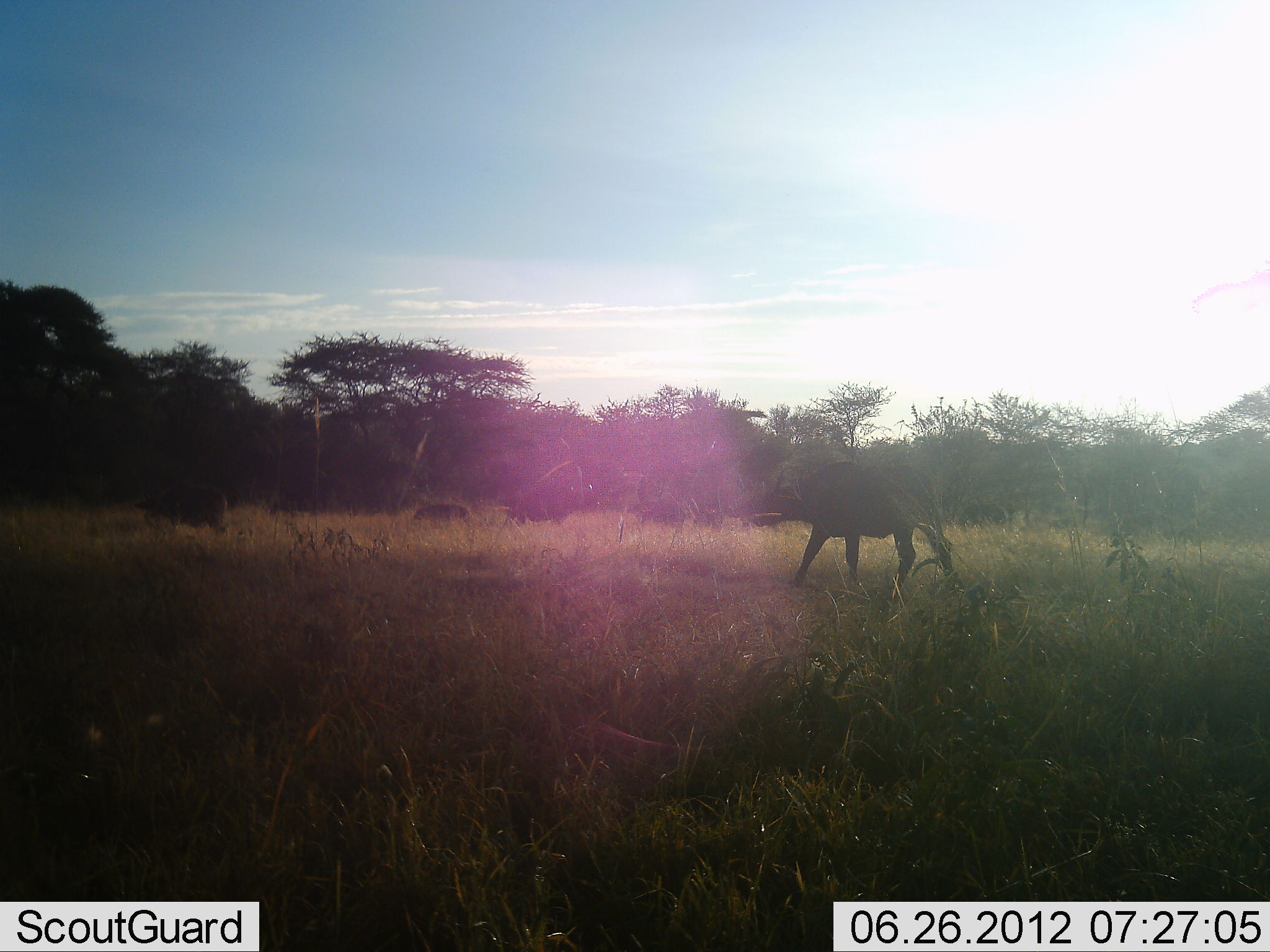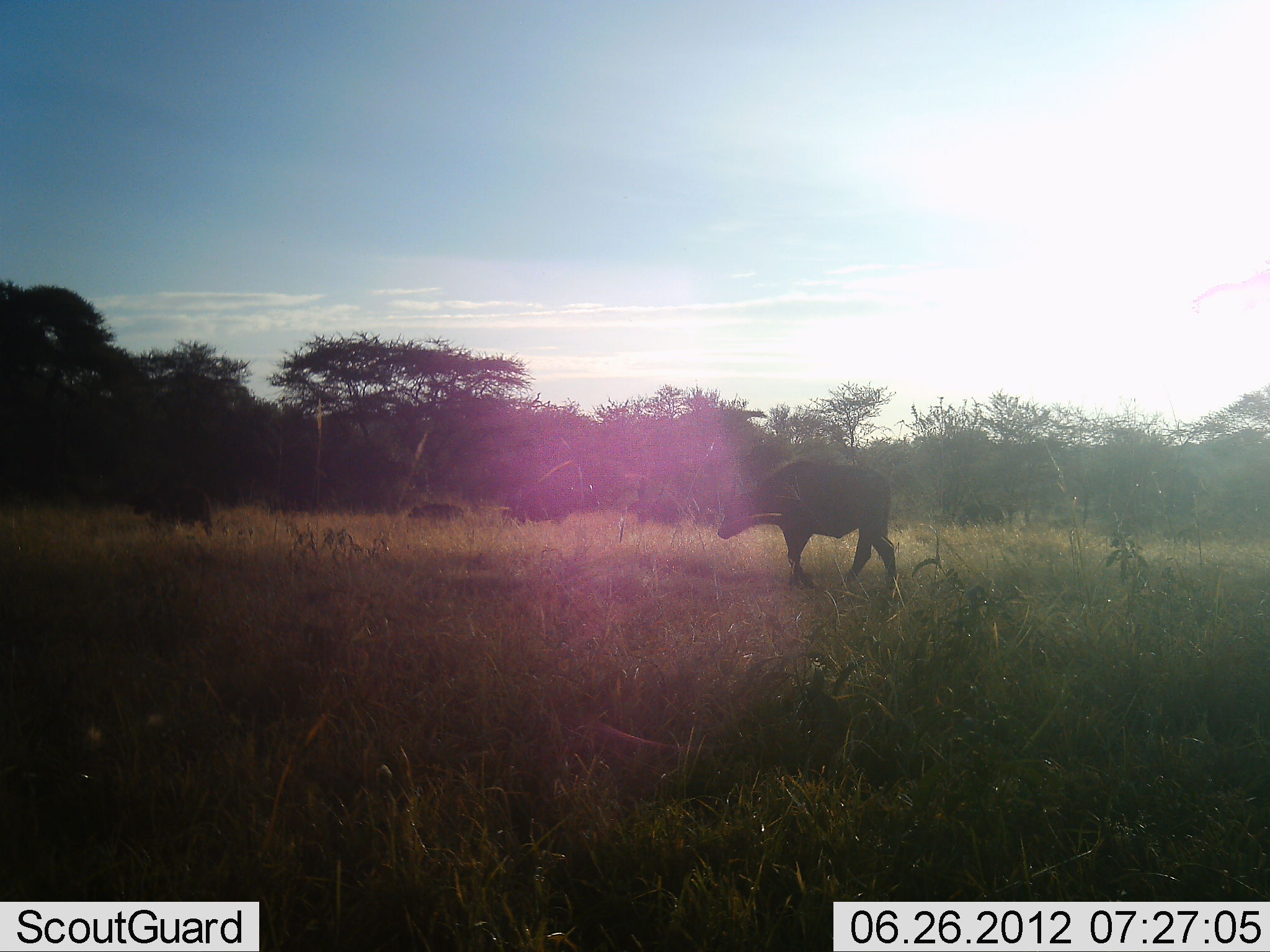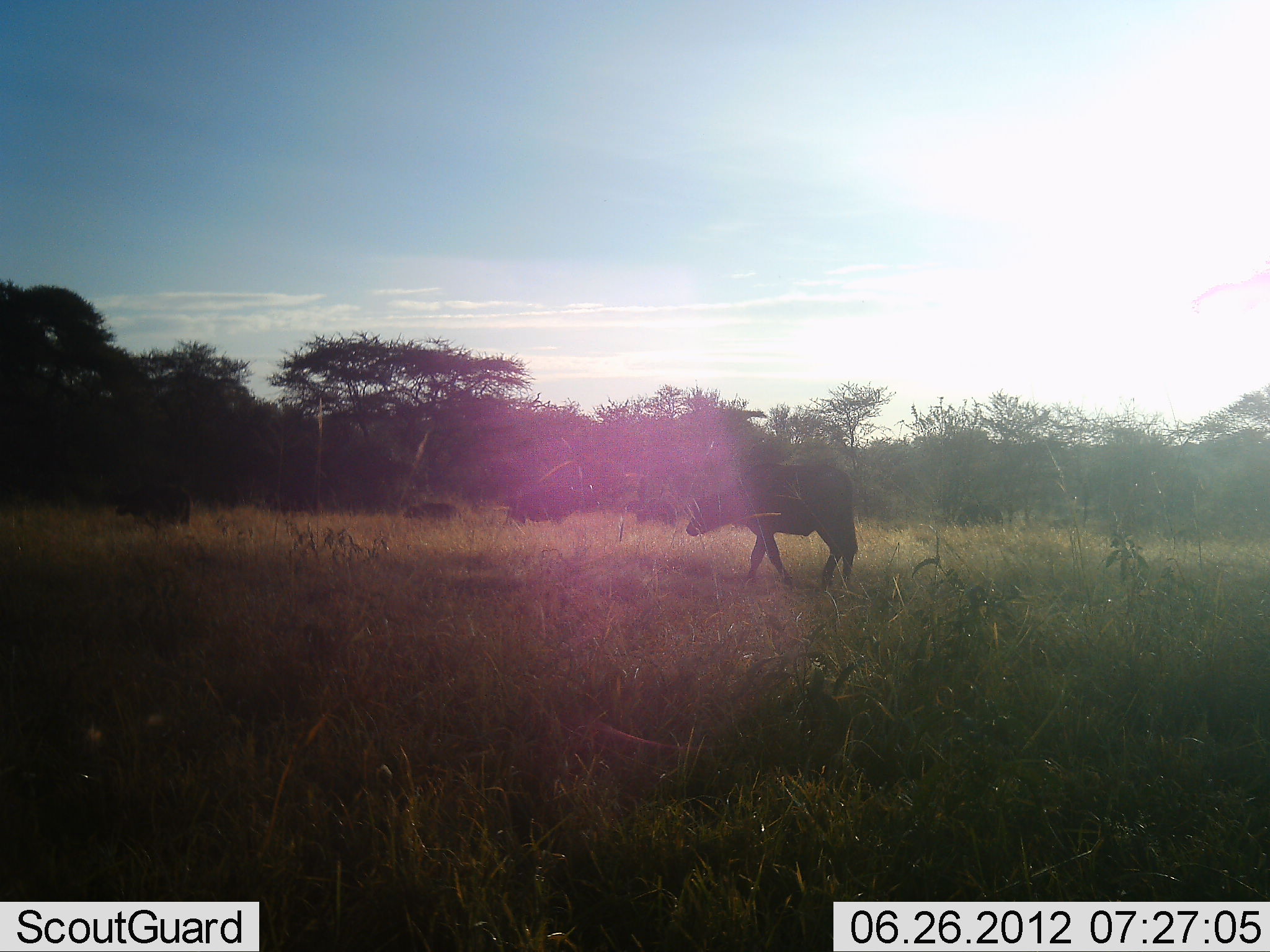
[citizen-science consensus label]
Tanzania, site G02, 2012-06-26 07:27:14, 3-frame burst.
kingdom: Animalia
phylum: Chordata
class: Mammalia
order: Artiodactyla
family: Bovidae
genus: Syncerus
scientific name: Syncerus caffer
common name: cape buffalo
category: buffalo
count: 5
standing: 30%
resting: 0%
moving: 100%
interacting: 0%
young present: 0%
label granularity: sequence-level